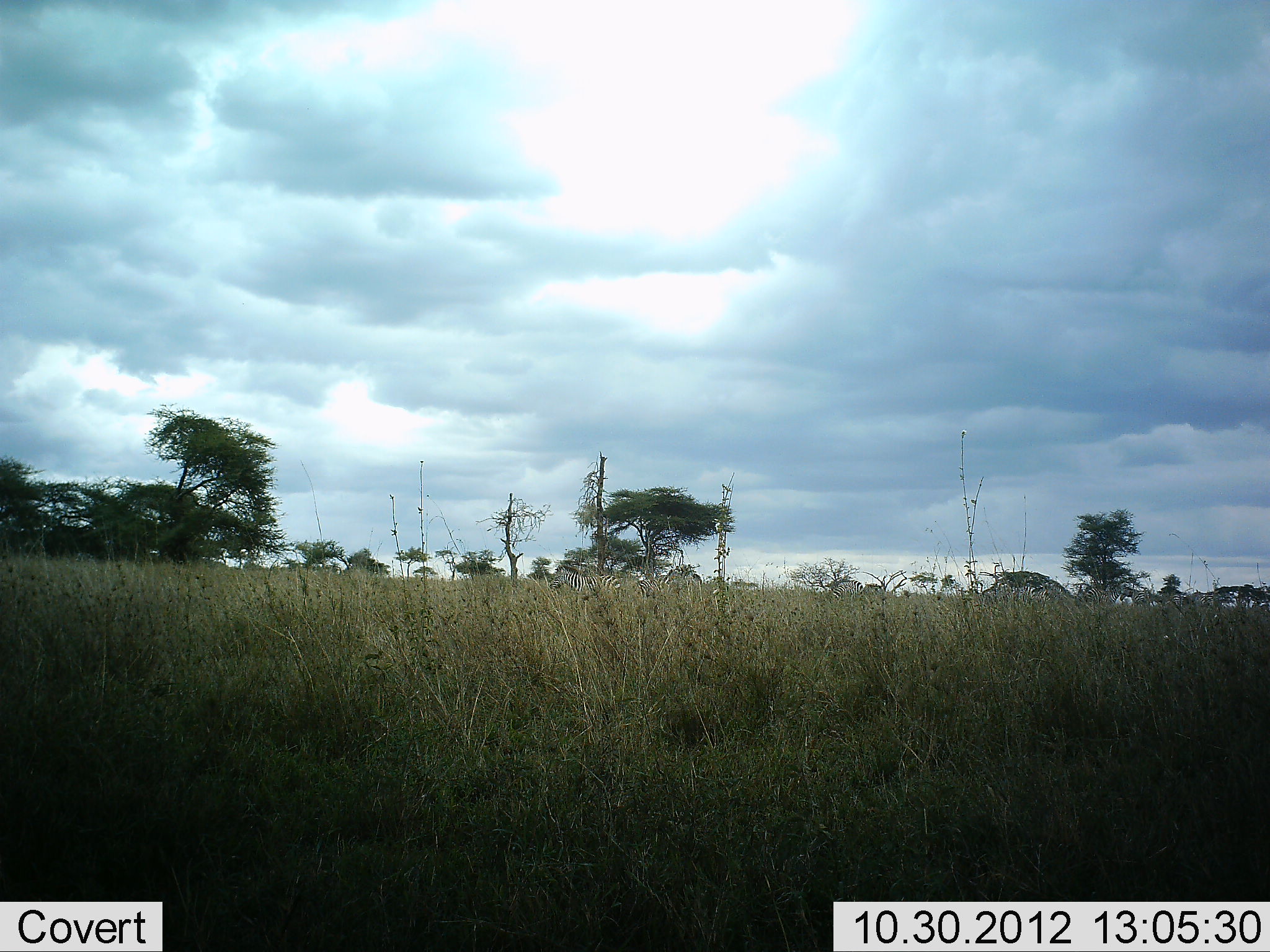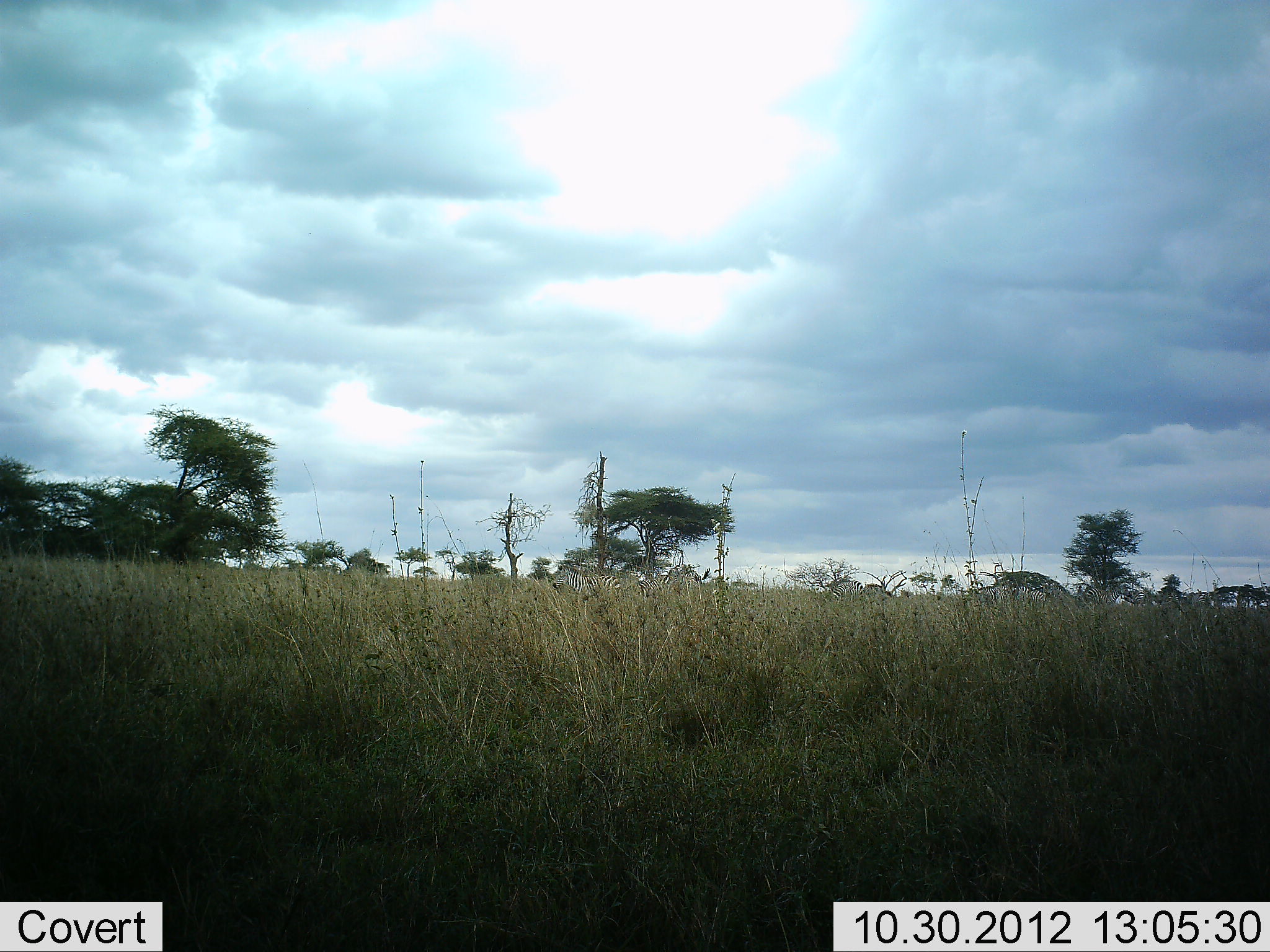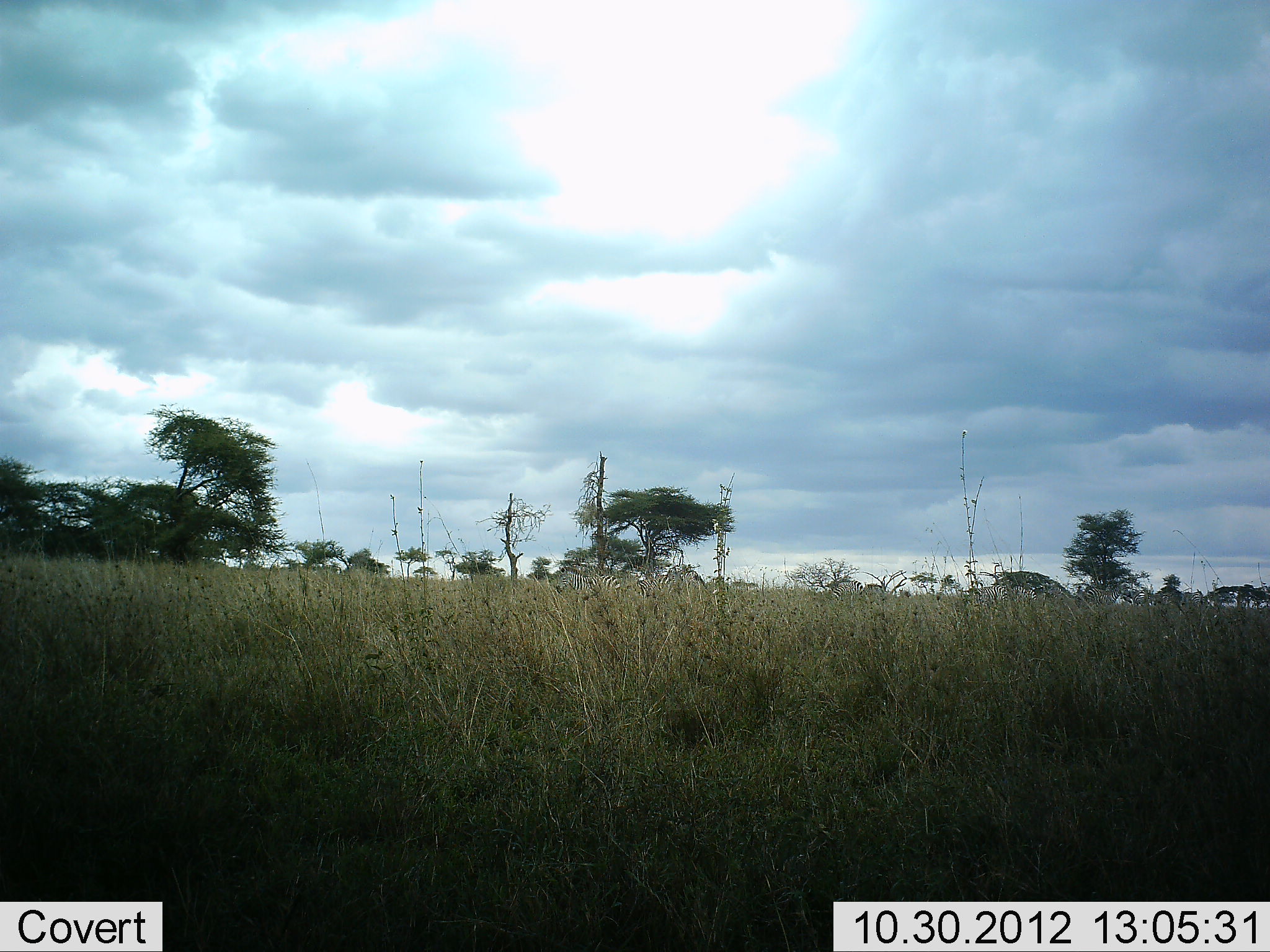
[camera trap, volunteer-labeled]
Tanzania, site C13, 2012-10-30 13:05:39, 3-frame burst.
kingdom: Animalia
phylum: Chordata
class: Mammalia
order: Perissodactyla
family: Equidae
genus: Equus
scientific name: Equus quagga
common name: plains zebra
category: zebra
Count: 9.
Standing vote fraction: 70%.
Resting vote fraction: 0%.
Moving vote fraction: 10%.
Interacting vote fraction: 0%.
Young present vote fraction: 0%.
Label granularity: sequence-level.